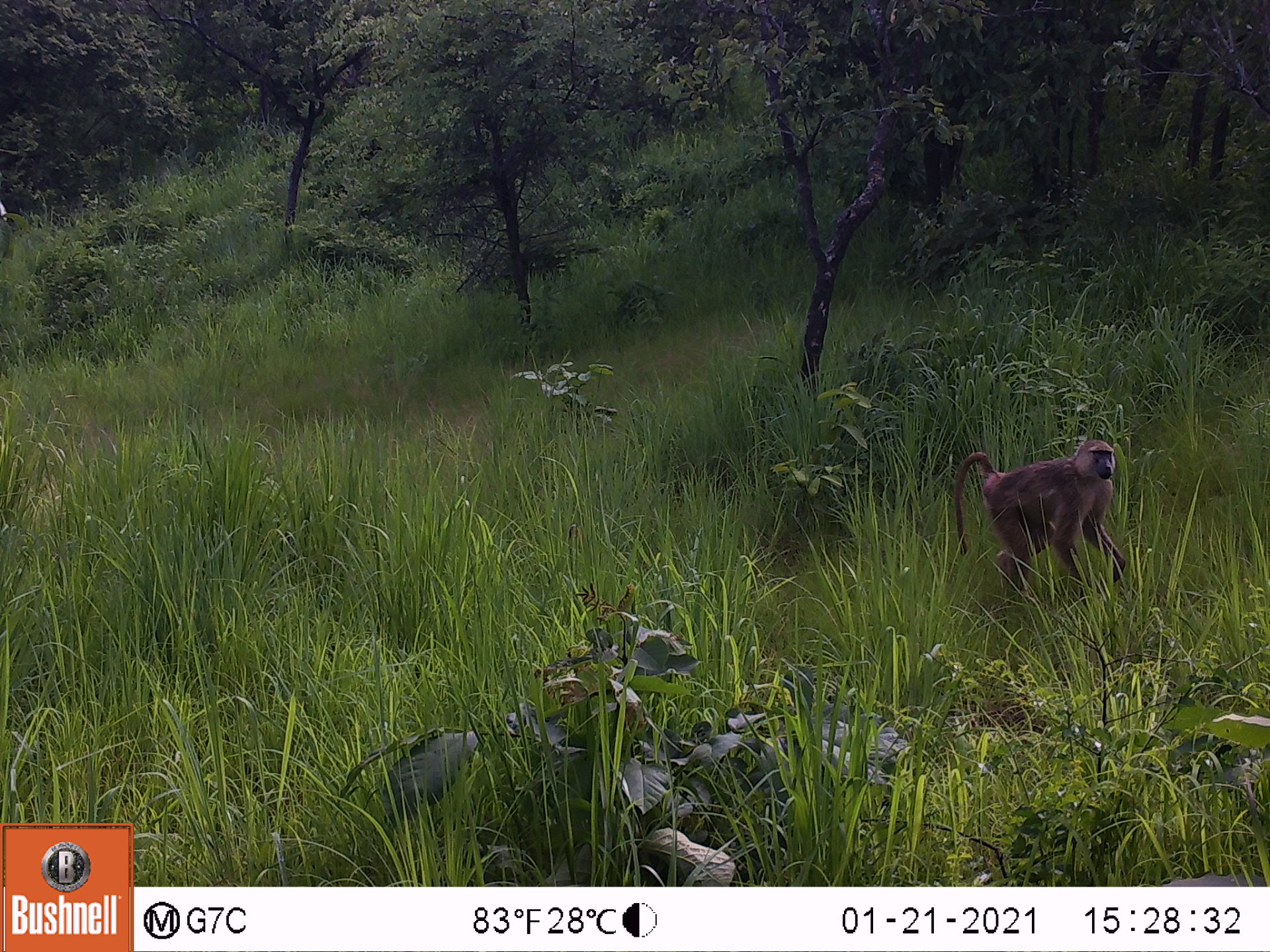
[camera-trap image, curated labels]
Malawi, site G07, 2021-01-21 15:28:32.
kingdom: Animalia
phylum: Chordata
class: Mammalia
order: Primates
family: Cercopithecidae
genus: Papio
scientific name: Papio cynocephalus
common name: yellow baboon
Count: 1.